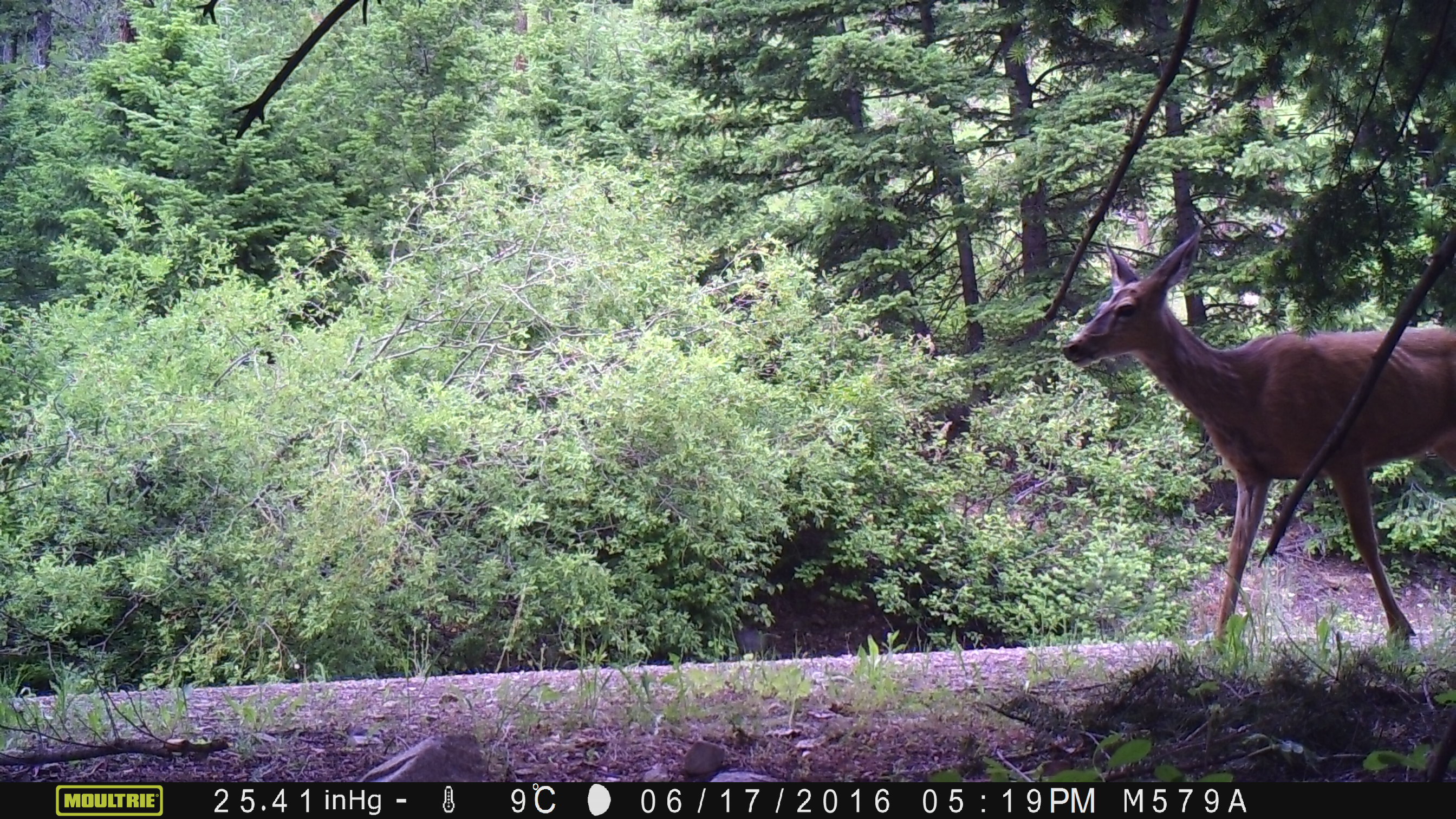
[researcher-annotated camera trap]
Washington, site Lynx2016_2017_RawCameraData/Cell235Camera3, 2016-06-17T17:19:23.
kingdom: Animalia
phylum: Chordata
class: Mammalia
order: Artiodactyla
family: Cervidae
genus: Odocoileus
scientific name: Odocoileus hemionus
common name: mule deer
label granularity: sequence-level